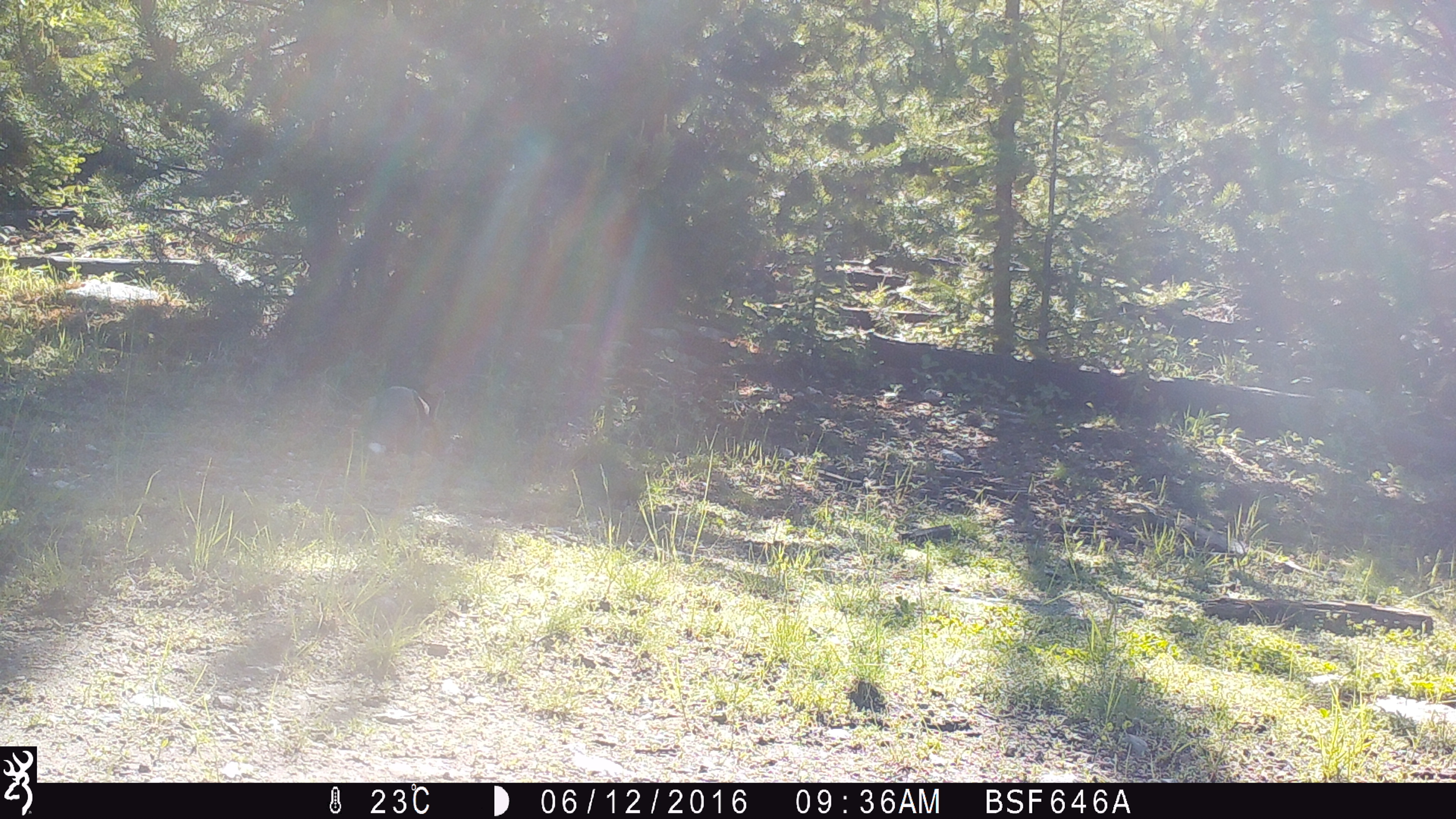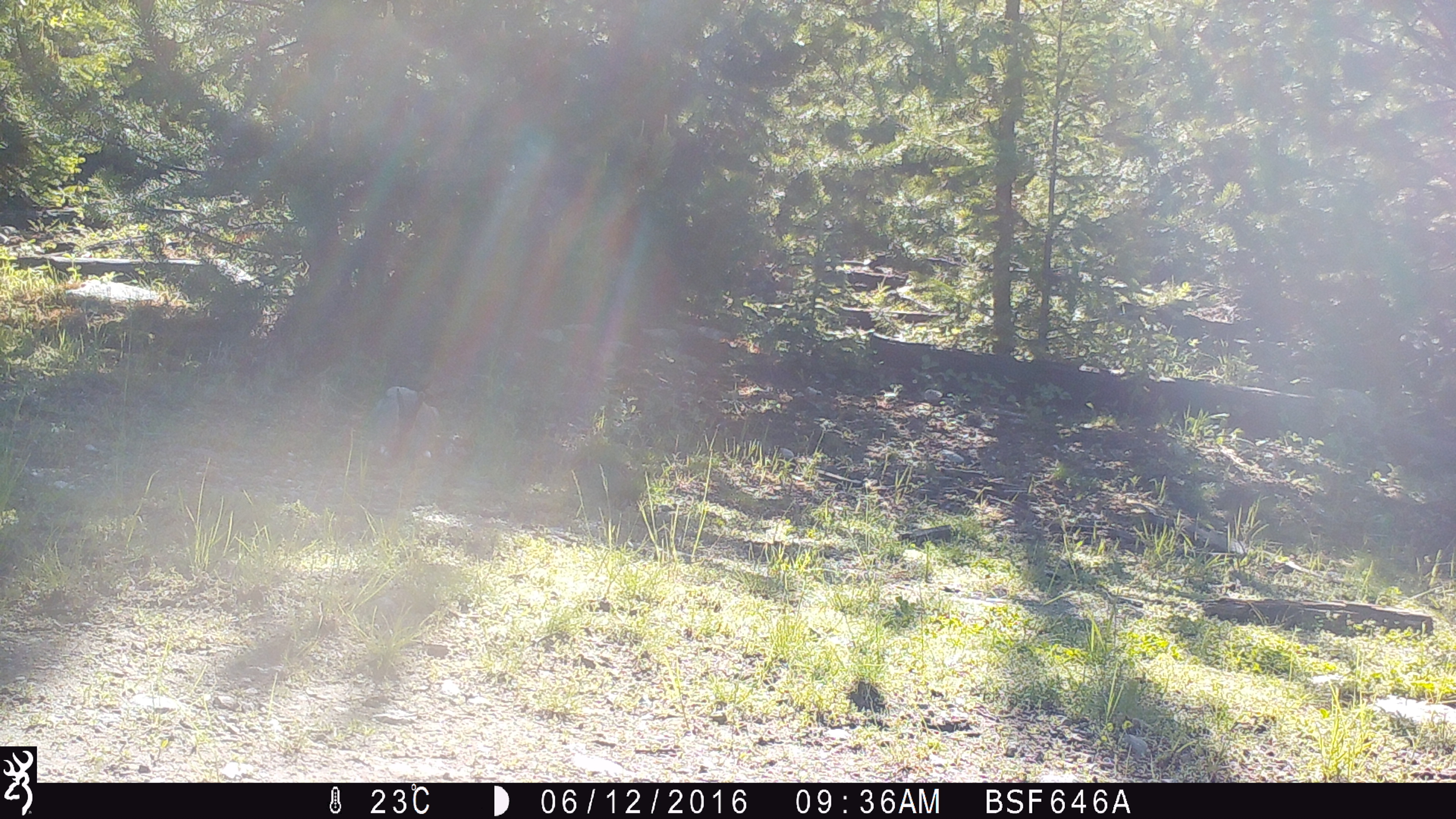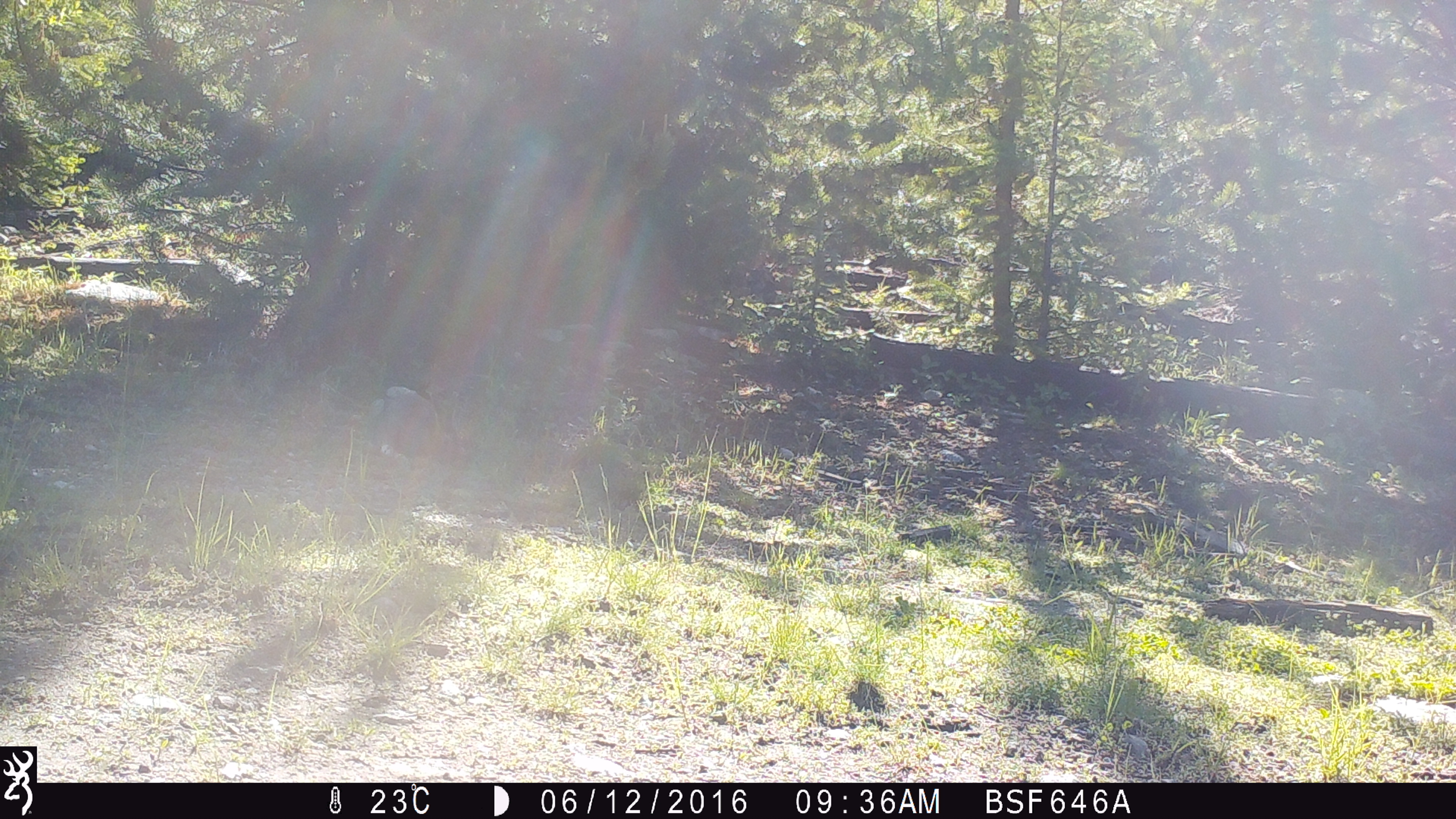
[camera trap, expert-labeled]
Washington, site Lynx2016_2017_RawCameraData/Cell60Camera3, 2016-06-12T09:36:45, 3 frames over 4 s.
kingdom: Animalia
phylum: Chordata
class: Mammalia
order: Lagomorpha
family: Leporidae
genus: Lepus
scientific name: Lepus americanus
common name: snowshoe hare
Lepus americanus (snowshoe hare). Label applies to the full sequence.